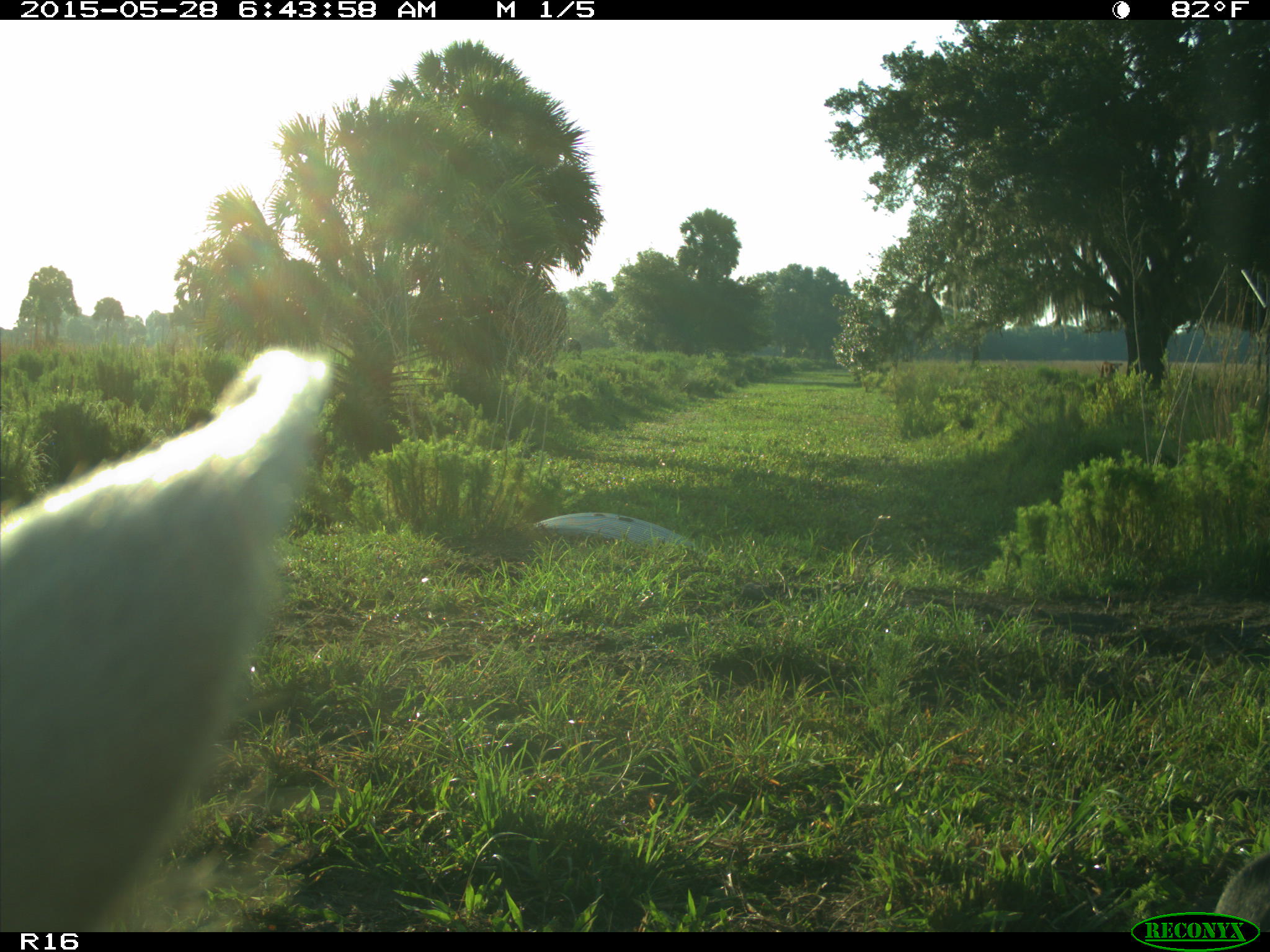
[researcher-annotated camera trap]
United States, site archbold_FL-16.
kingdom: Animalia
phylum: Chordata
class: Mammalia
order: Artiodactyla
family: Bovidae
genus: Bos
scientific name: Bos taurus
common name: domestic cow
Bos taurus (domestic cow).